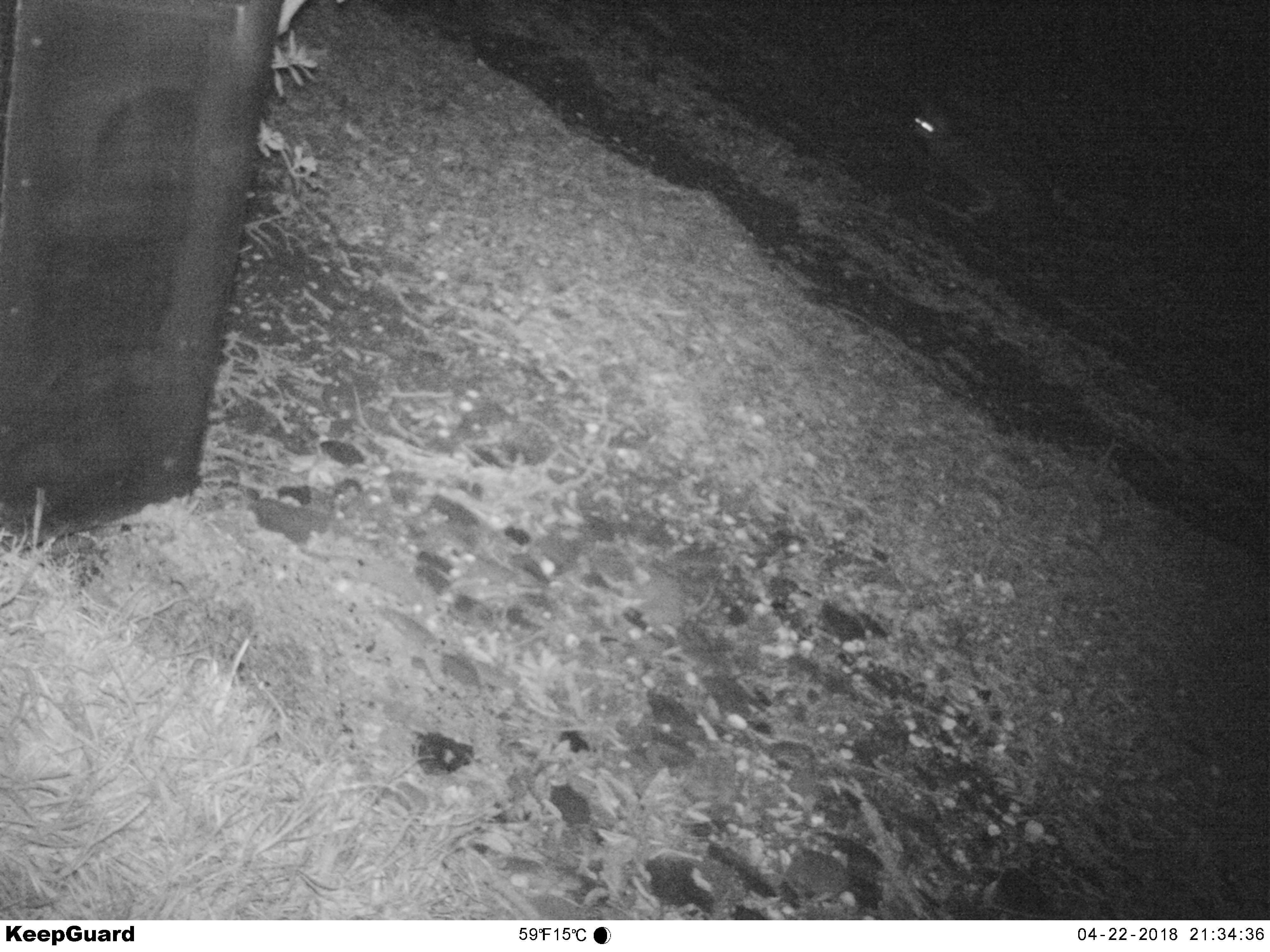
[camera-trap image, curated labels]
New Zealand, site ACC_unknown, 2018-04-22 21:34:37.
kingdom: Animalia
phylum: Chordata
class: Mammalia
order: Carnivora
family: Felidae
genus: Felis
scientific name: Felis catus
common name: domestic cat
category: cat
Cat (domestic cat) (Felis catus).